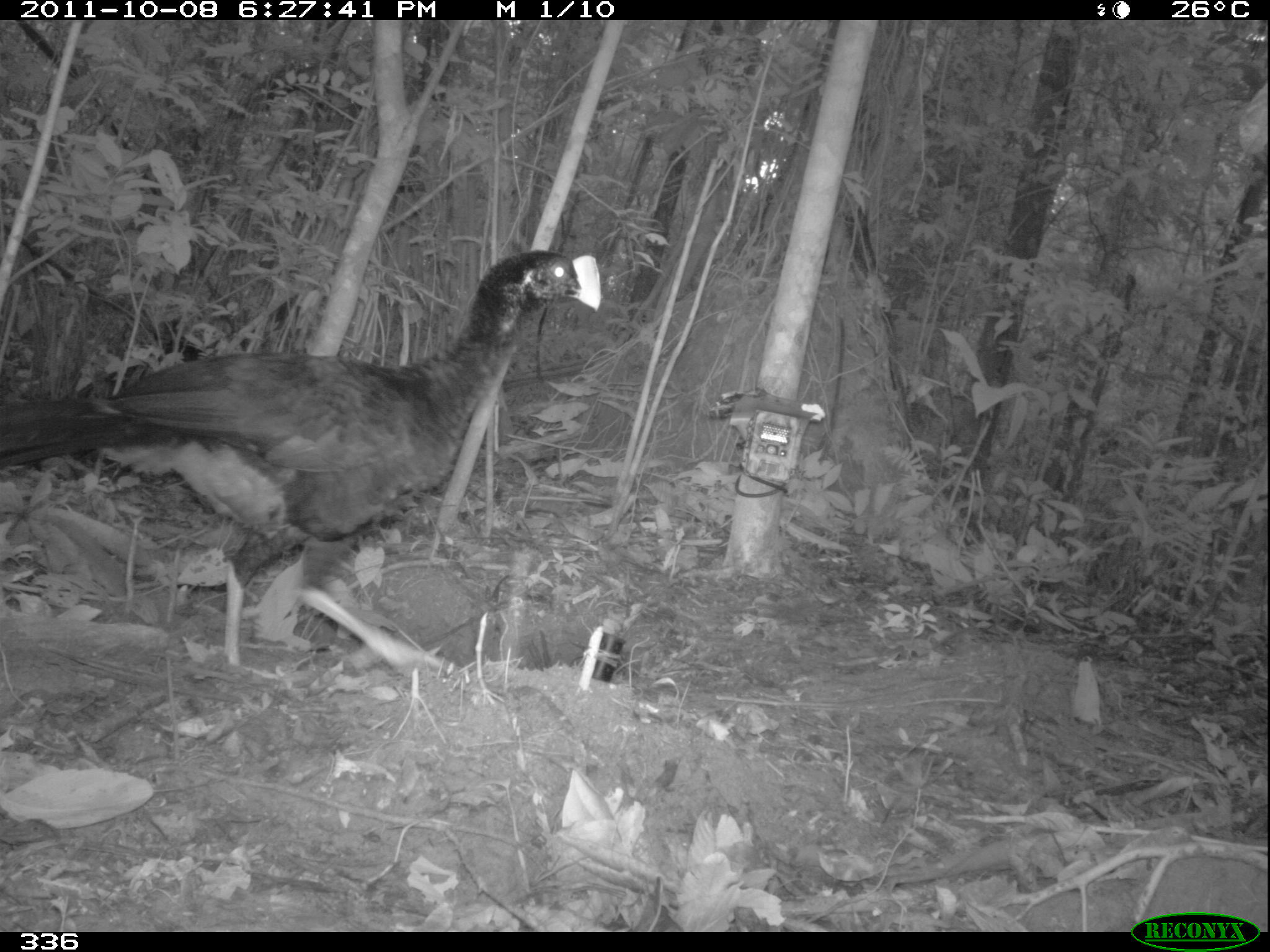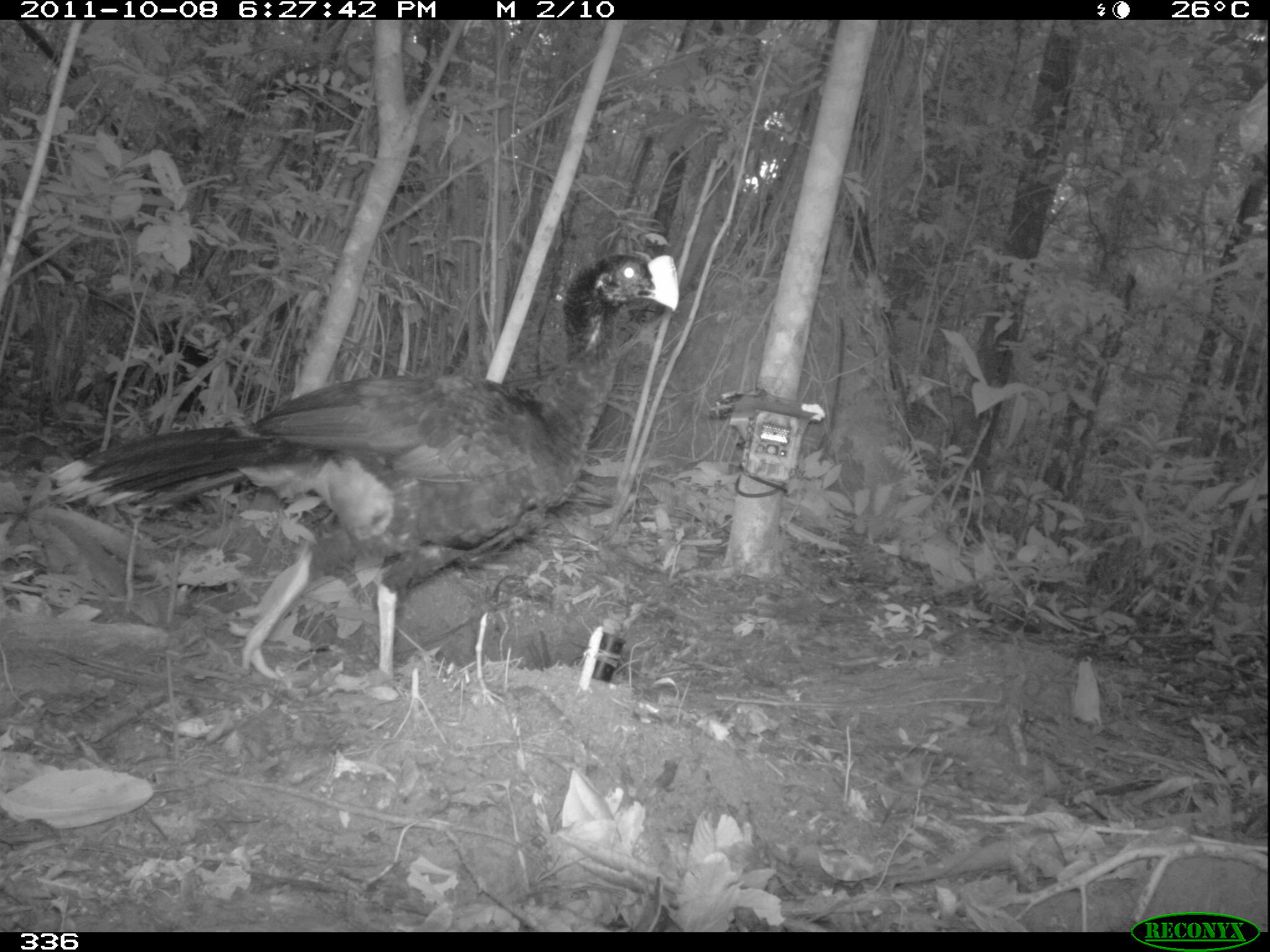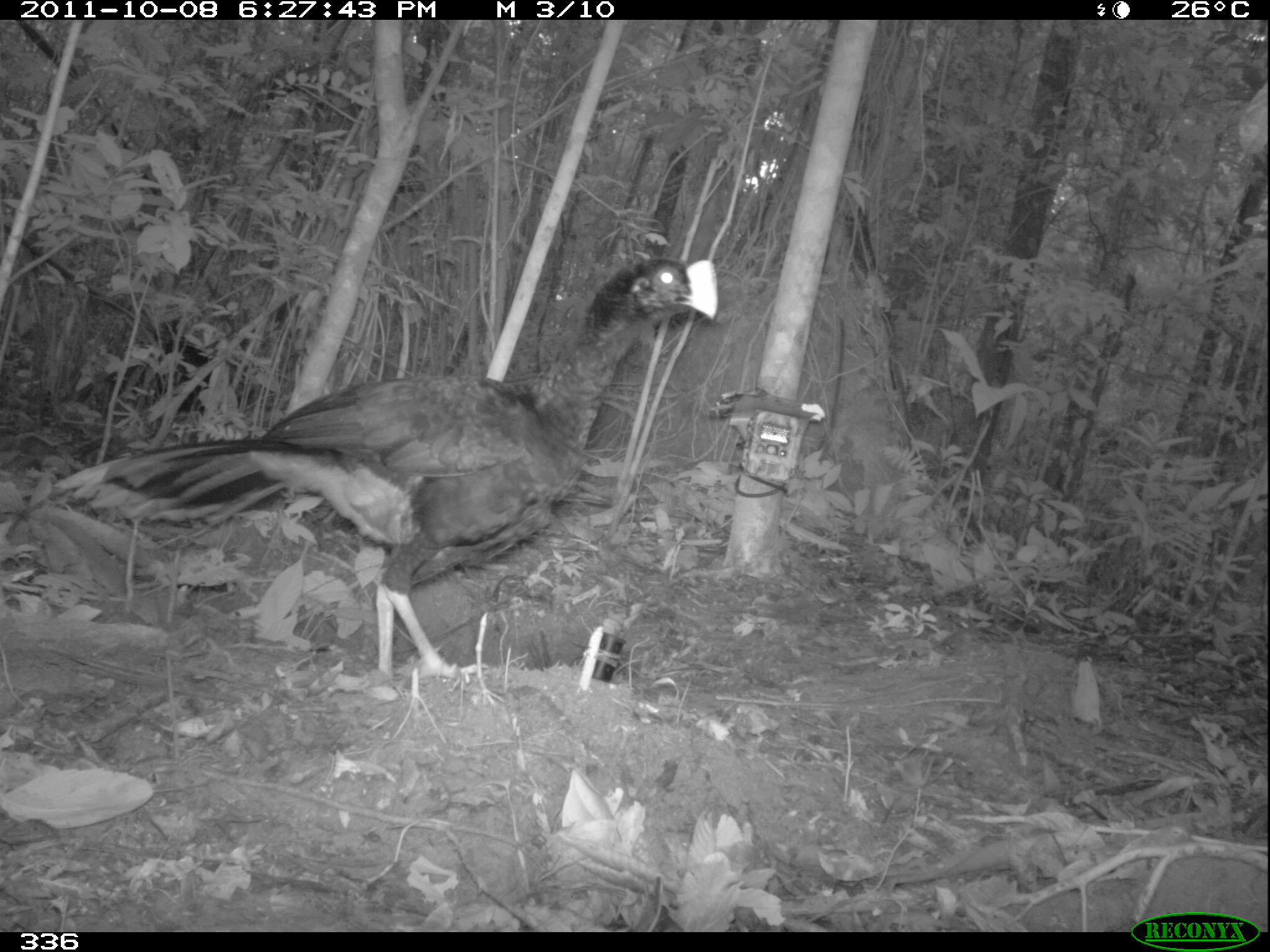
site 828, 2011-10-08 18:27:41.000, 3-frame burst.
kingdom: Animalia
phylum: Chordata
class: Aves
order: Galliformes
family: Cracidae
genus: Mitu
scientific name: Mitu tuberosum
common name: razor-billed curassow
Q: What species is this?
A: Mitu tuberosum (razor-billed curassow).